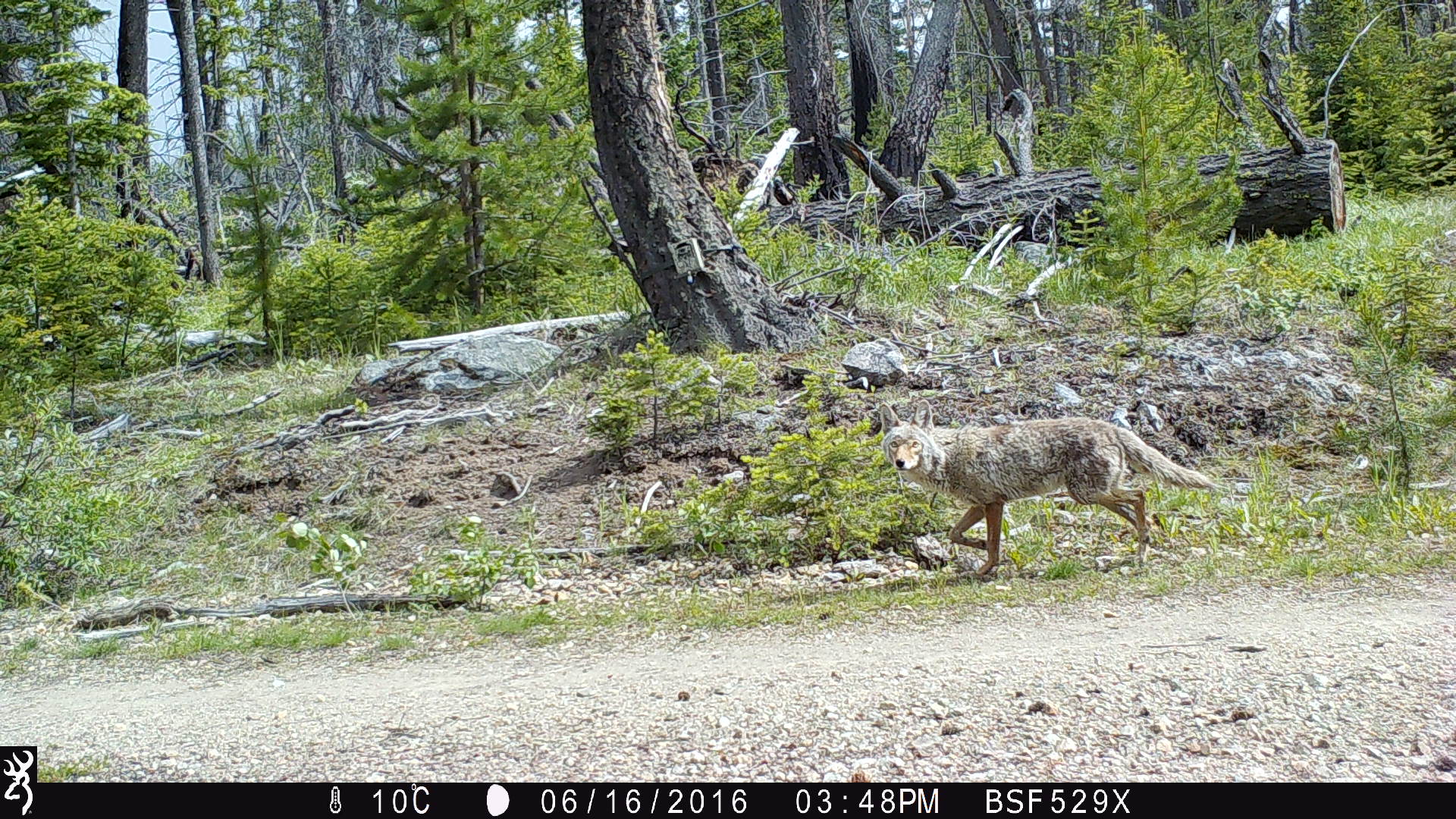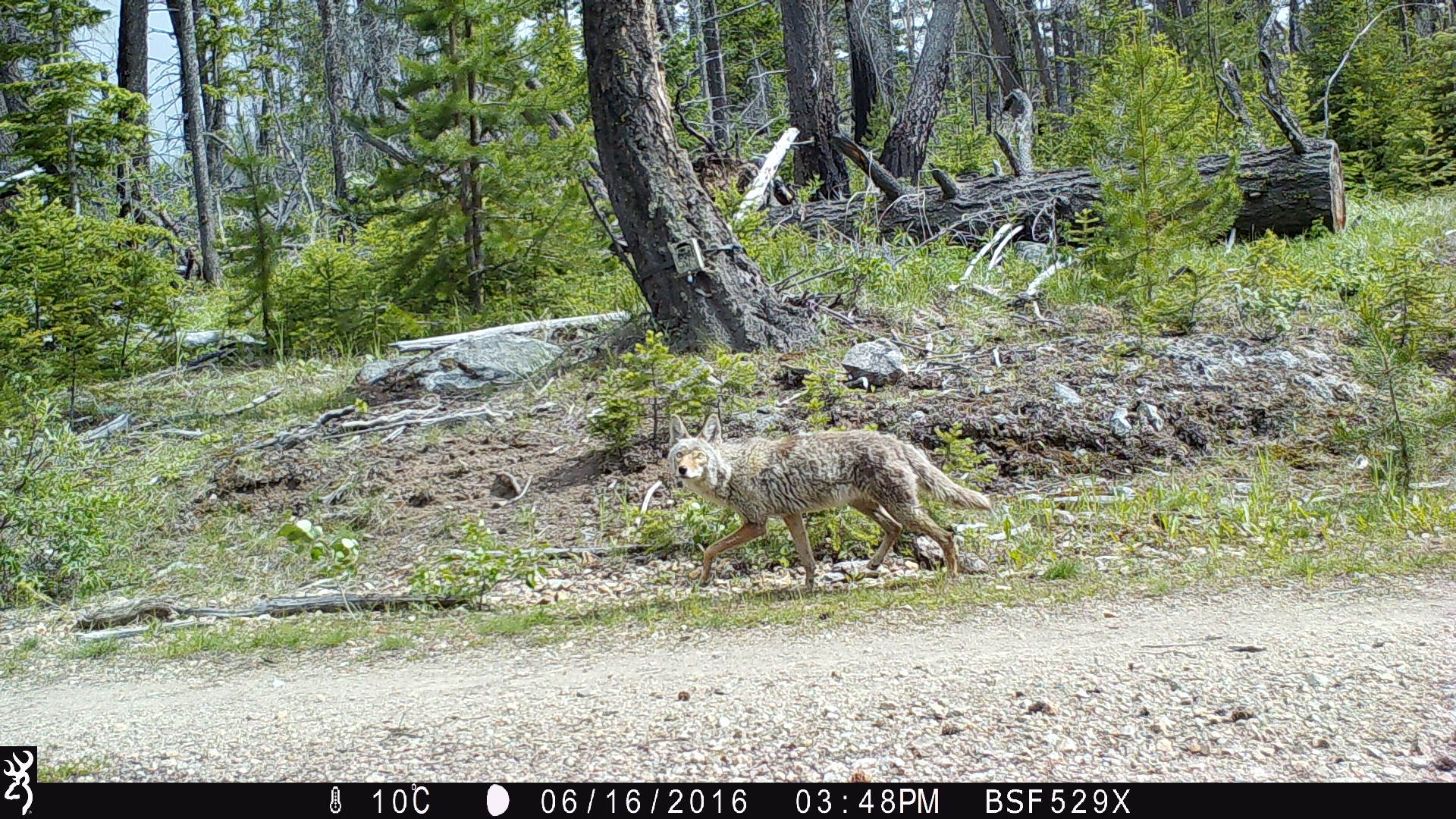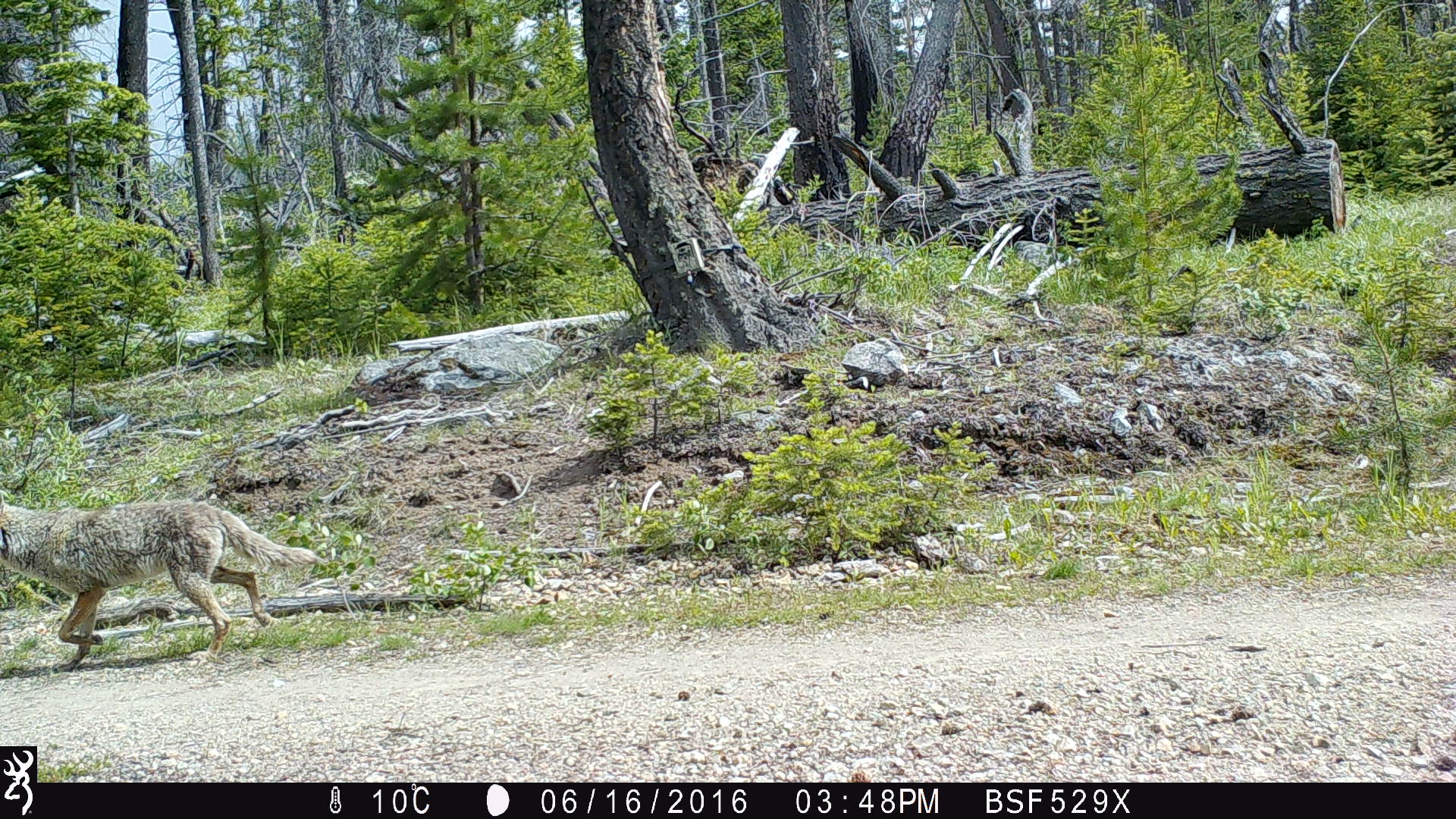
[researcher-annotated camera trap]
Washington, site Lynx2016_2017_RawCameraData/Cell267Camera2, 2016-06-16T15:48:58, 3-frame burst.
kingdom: Animalia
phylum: Chordata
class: Mammalia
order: Carnivora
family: Canidae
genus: Canis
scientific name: Canis latrans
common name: coyote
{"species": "Canis latrans (coyote)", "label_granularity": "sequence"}